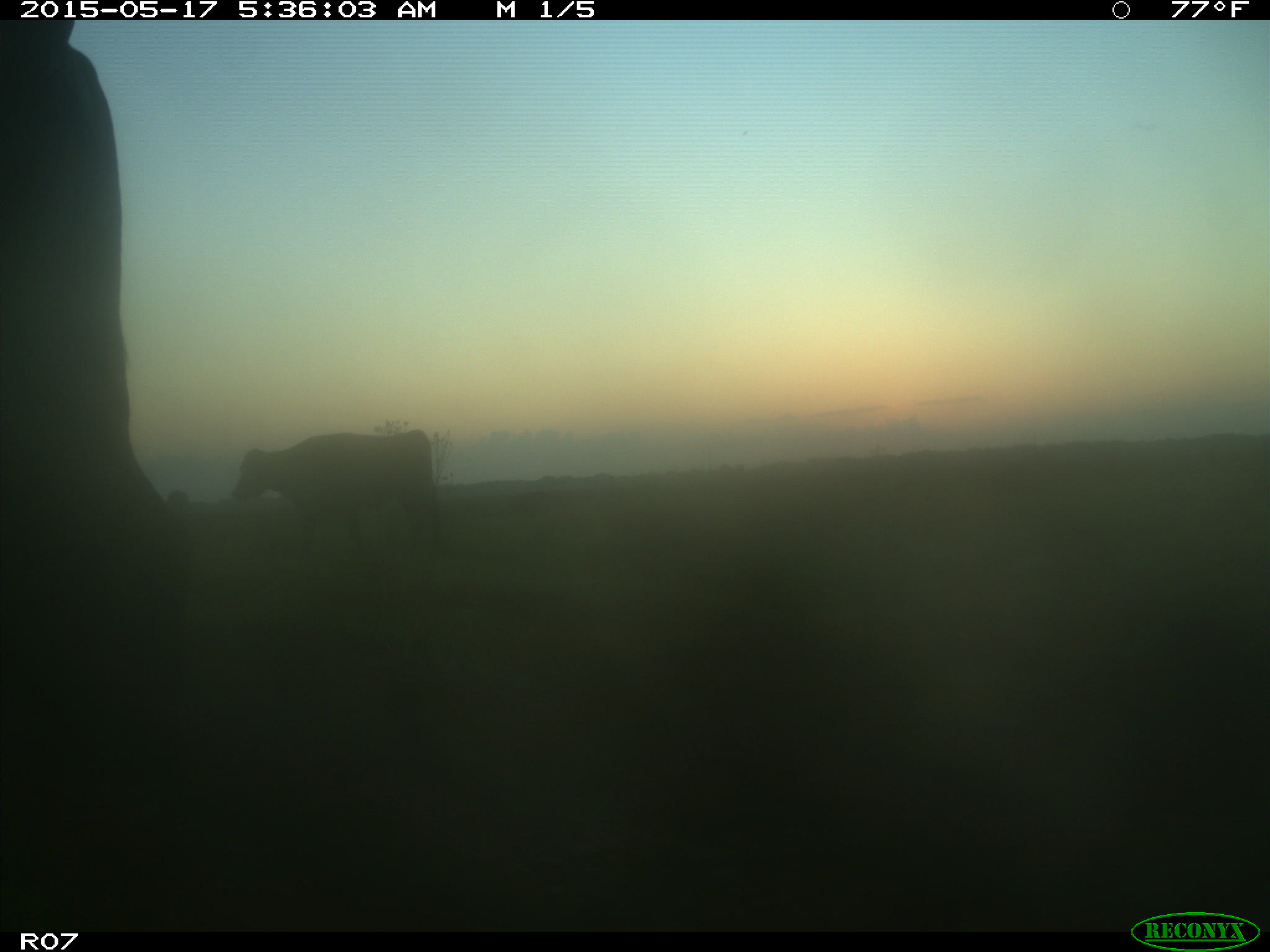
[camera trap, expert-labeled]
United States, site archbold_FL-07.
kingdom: Animalia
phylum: Chordata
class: Mammalia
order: Artiodactyla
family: Bovidae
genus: Bos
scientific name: Bos taurus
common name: domestic cow